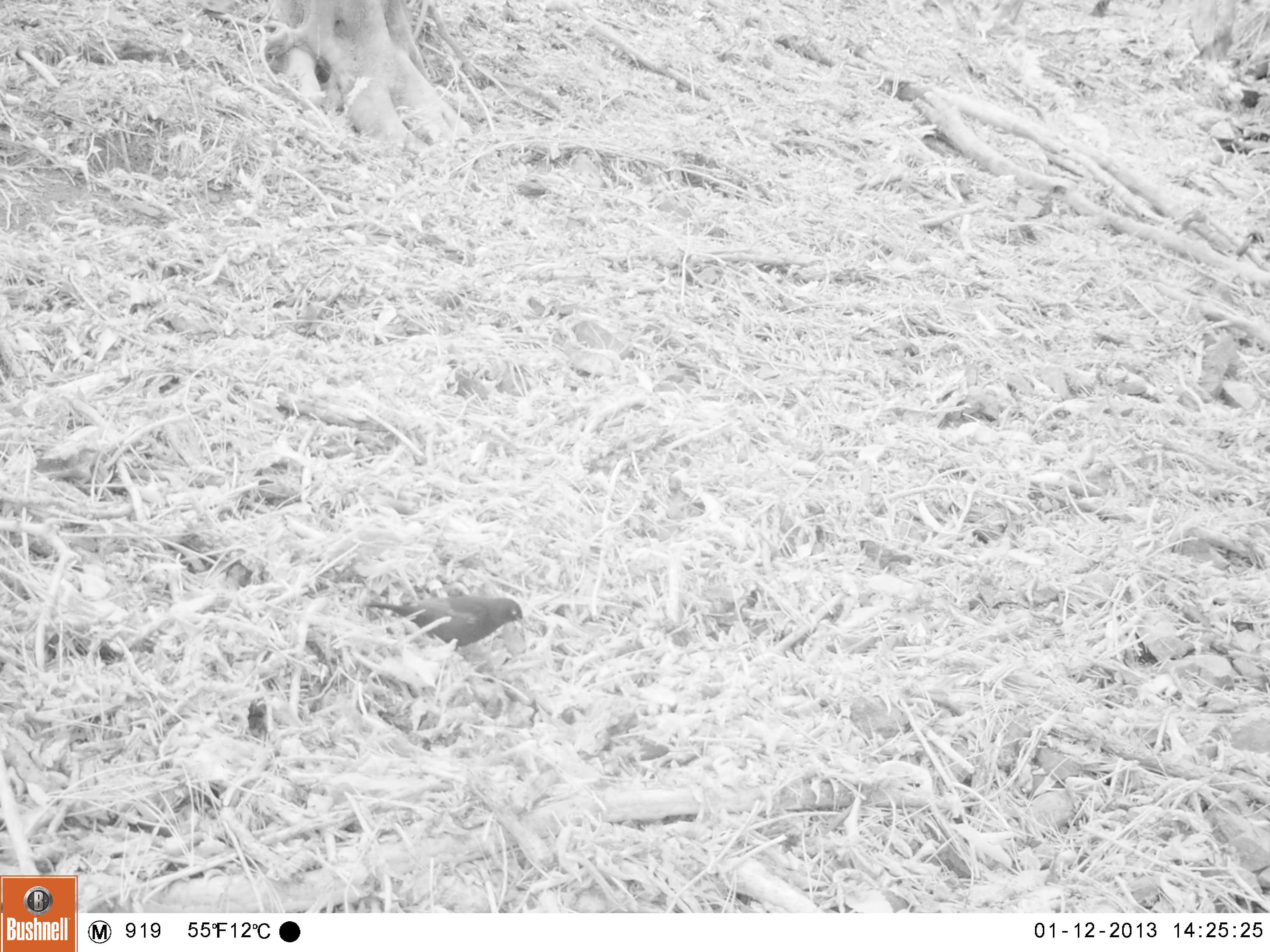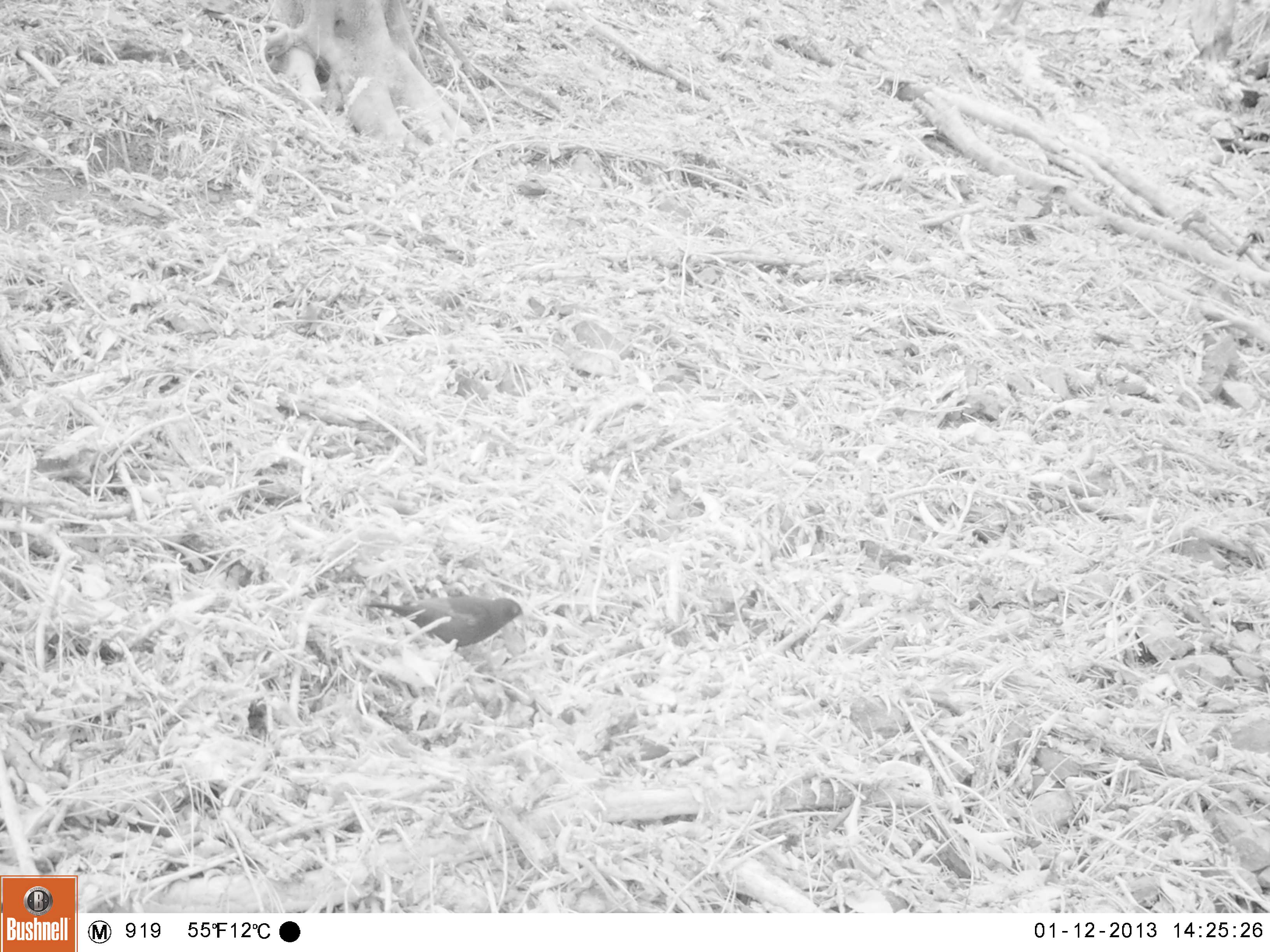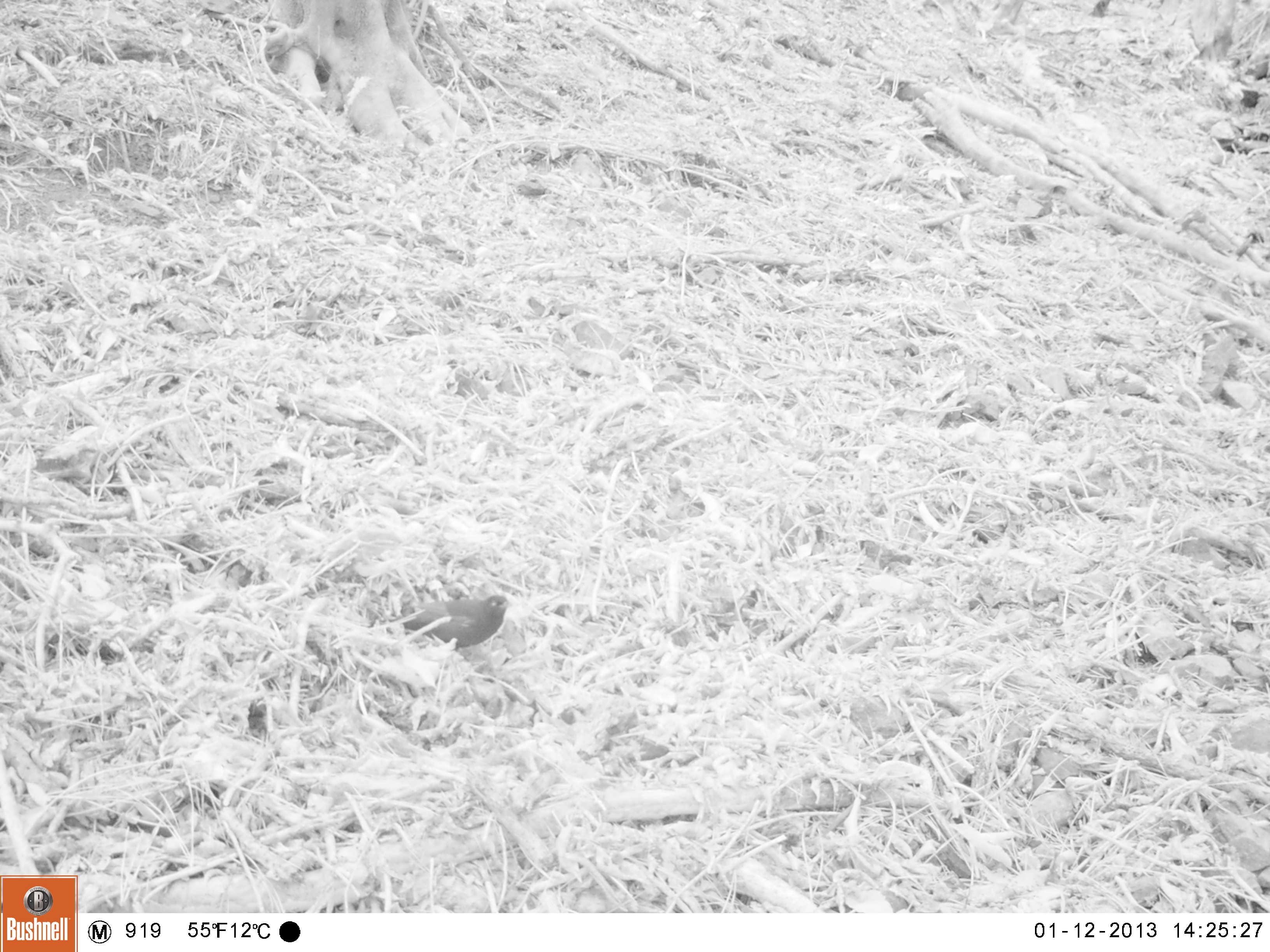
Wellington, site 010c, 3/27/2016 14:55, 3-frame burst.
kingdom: Animalia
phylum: Chordata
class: Aves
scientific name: Aves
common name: bird